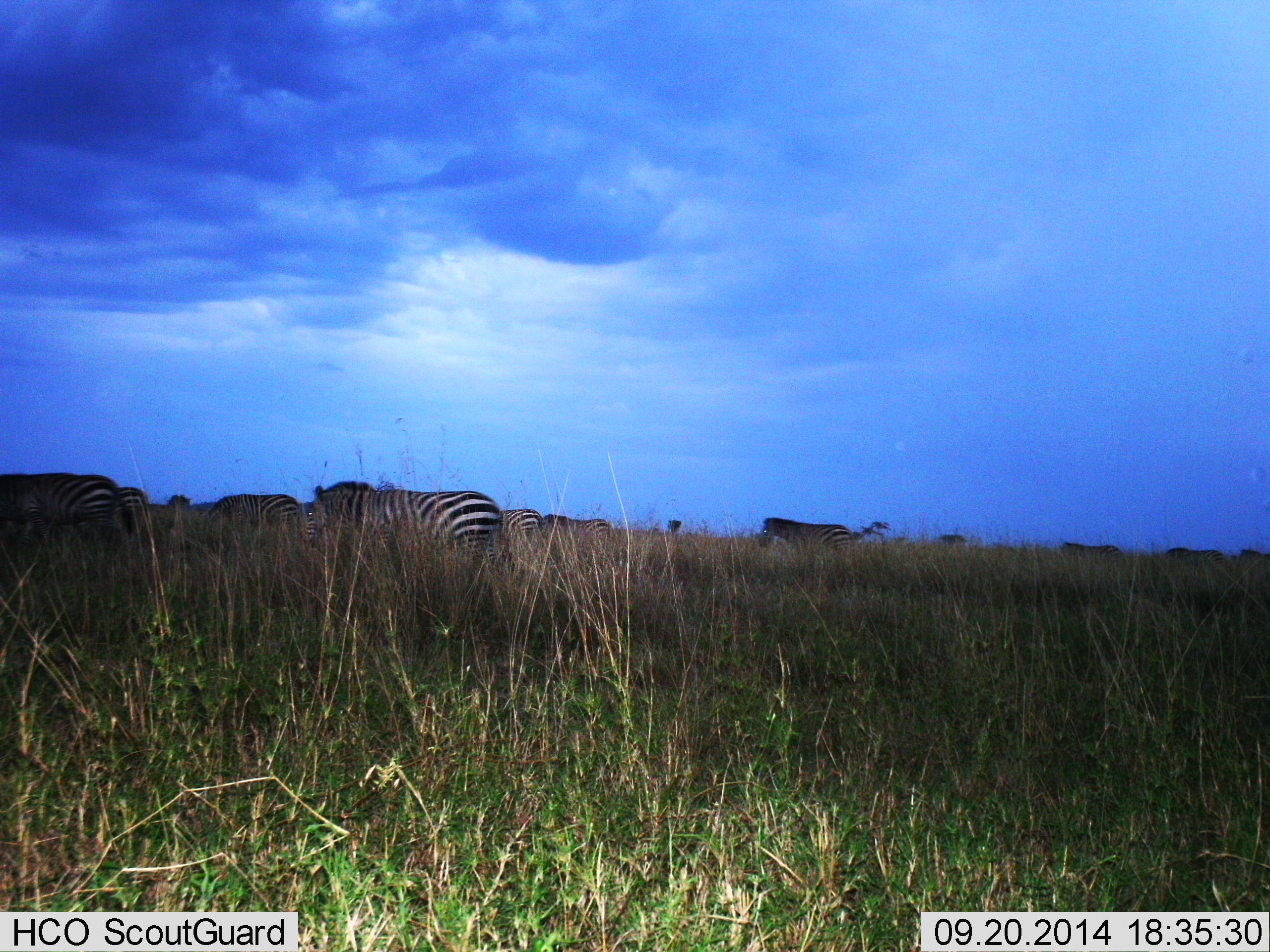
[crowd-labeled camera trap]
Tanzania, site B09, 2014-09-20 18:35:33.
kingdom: Animalia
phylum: Chordata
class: Mammalia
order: Perissodactyla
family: Equidae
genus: Equus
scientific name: Equus quagga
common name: plains zebra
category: zebra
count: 10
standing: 20%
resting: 0%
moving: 60%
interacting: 10%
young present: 0%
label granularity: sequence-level